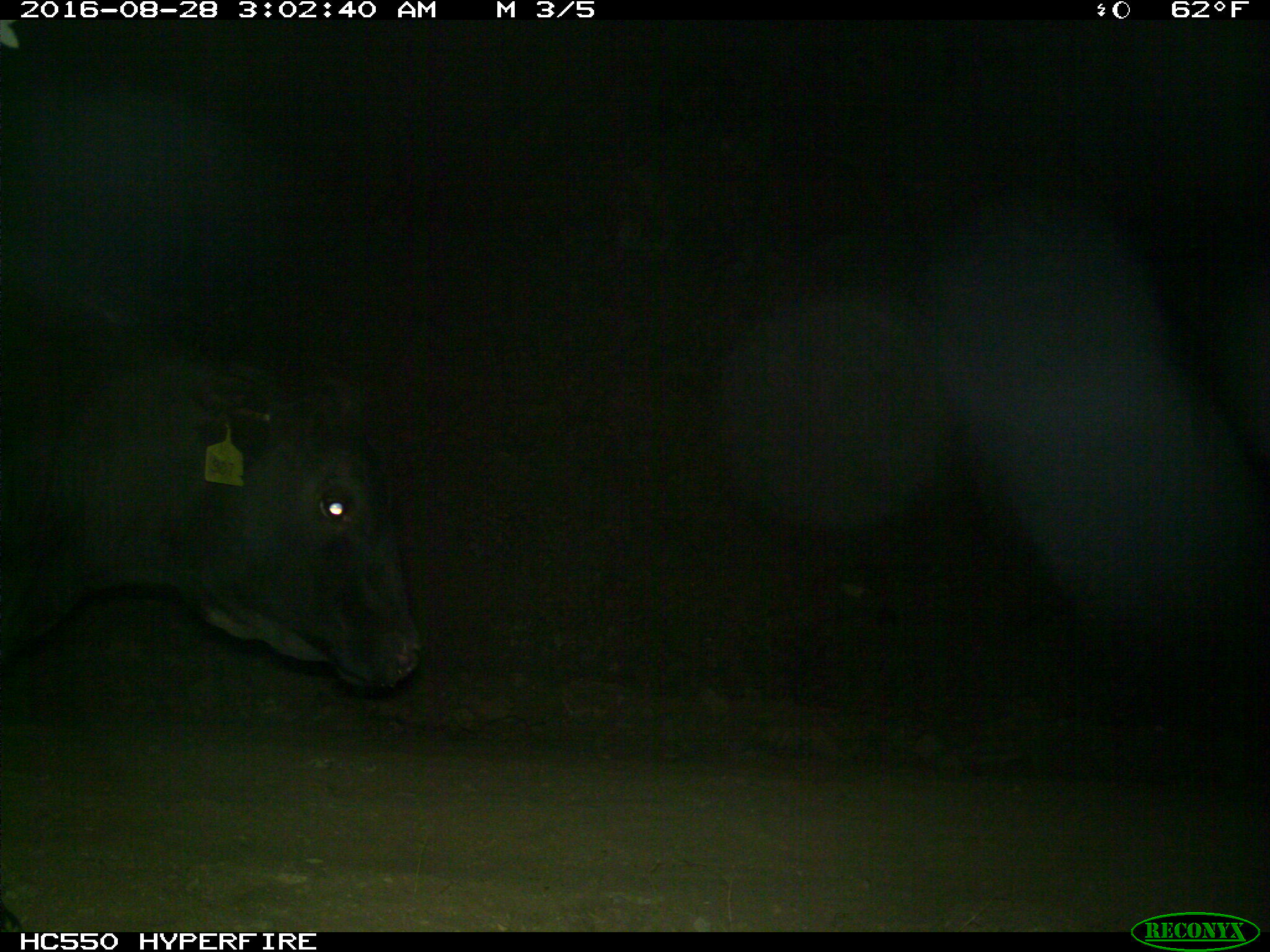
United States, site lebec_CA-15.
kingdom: Animalia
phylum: Chordata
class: Mammalia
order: Artiodactyla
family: Bovidae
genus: Bos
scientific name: Bos taurus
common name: domestic cow